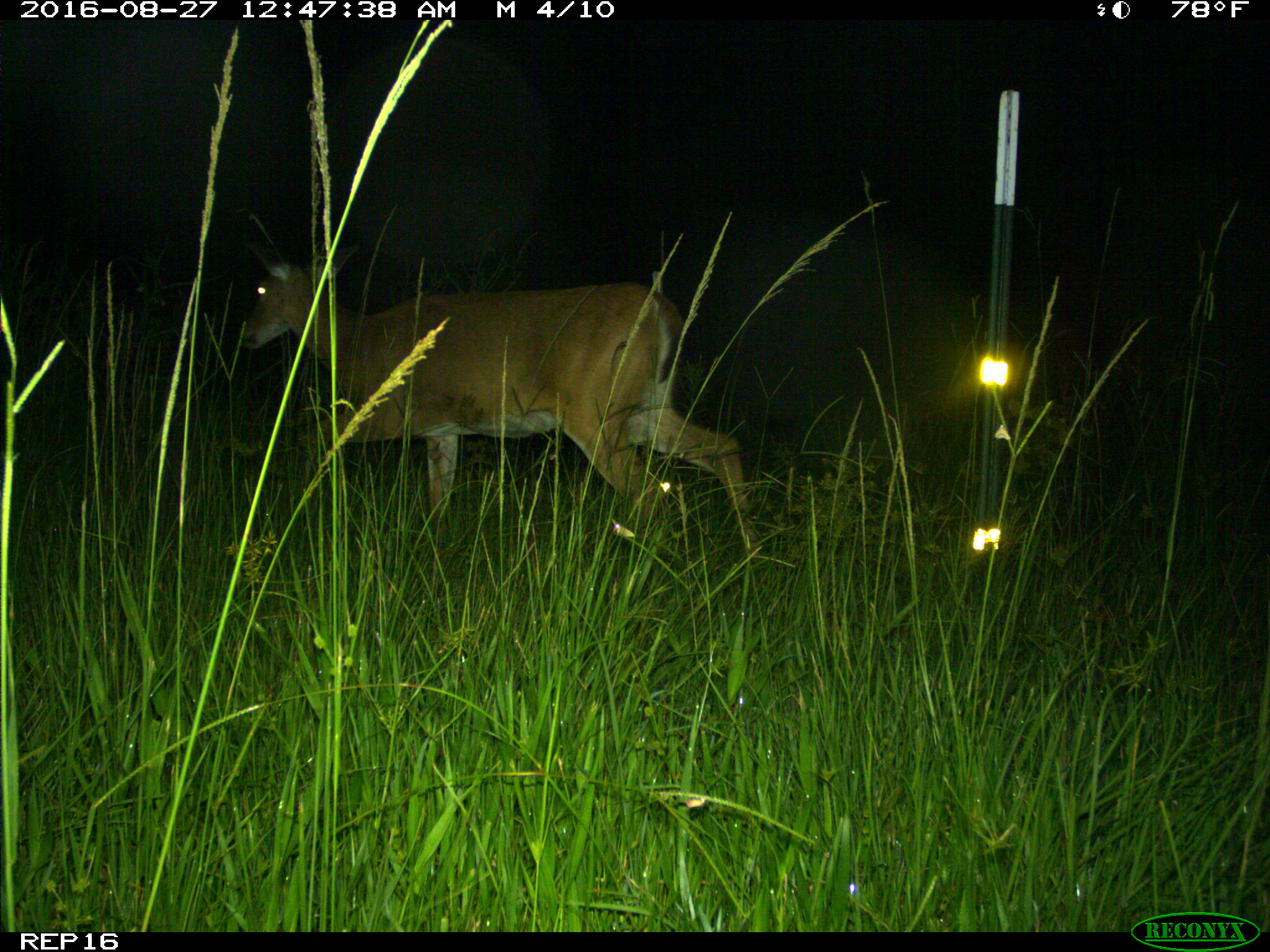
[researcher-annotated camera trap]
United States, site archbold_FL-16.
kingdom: Animalia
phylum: Chordata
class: Mammalia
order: Artiodactyla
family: Cervidae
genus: Odocoileus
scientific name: Odocoileus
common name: deer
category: unidentified deer